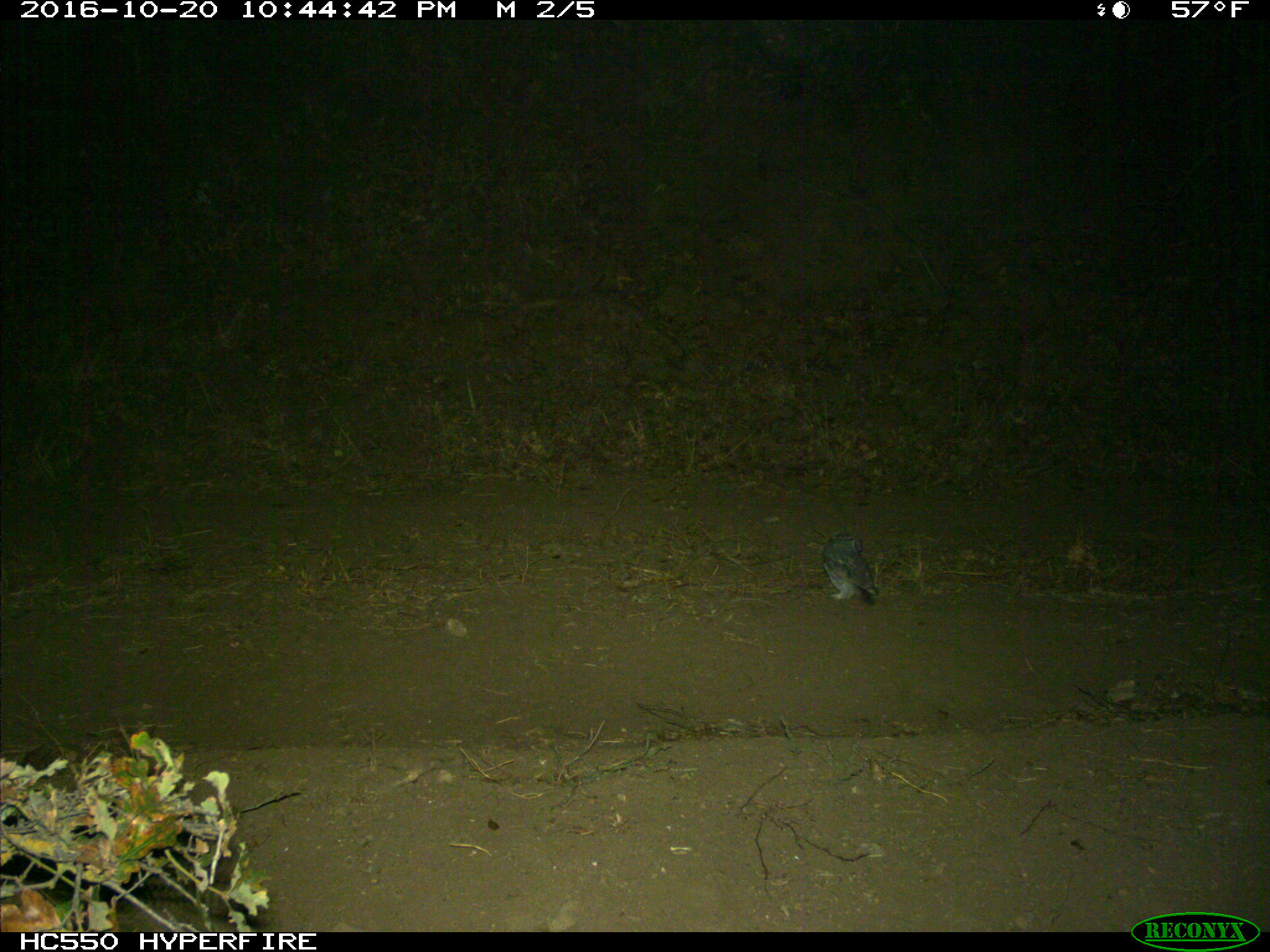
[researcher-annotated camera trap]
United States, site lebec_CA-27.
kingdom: Animalia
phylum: Chordata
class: Aves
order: Accipitriformes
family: Accipitridae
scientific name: Accipitridae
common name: acciptirids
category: unidentified accipitrid